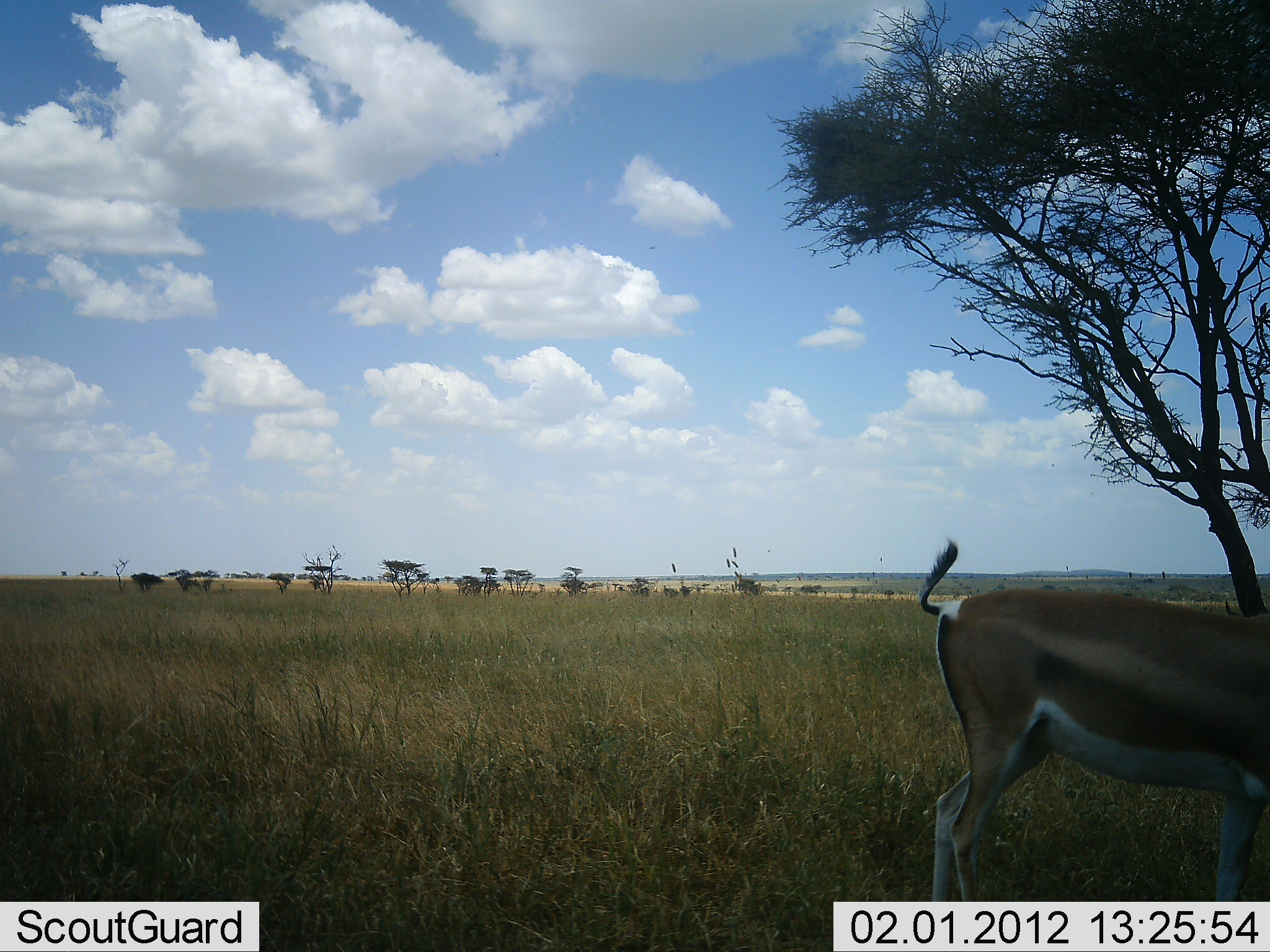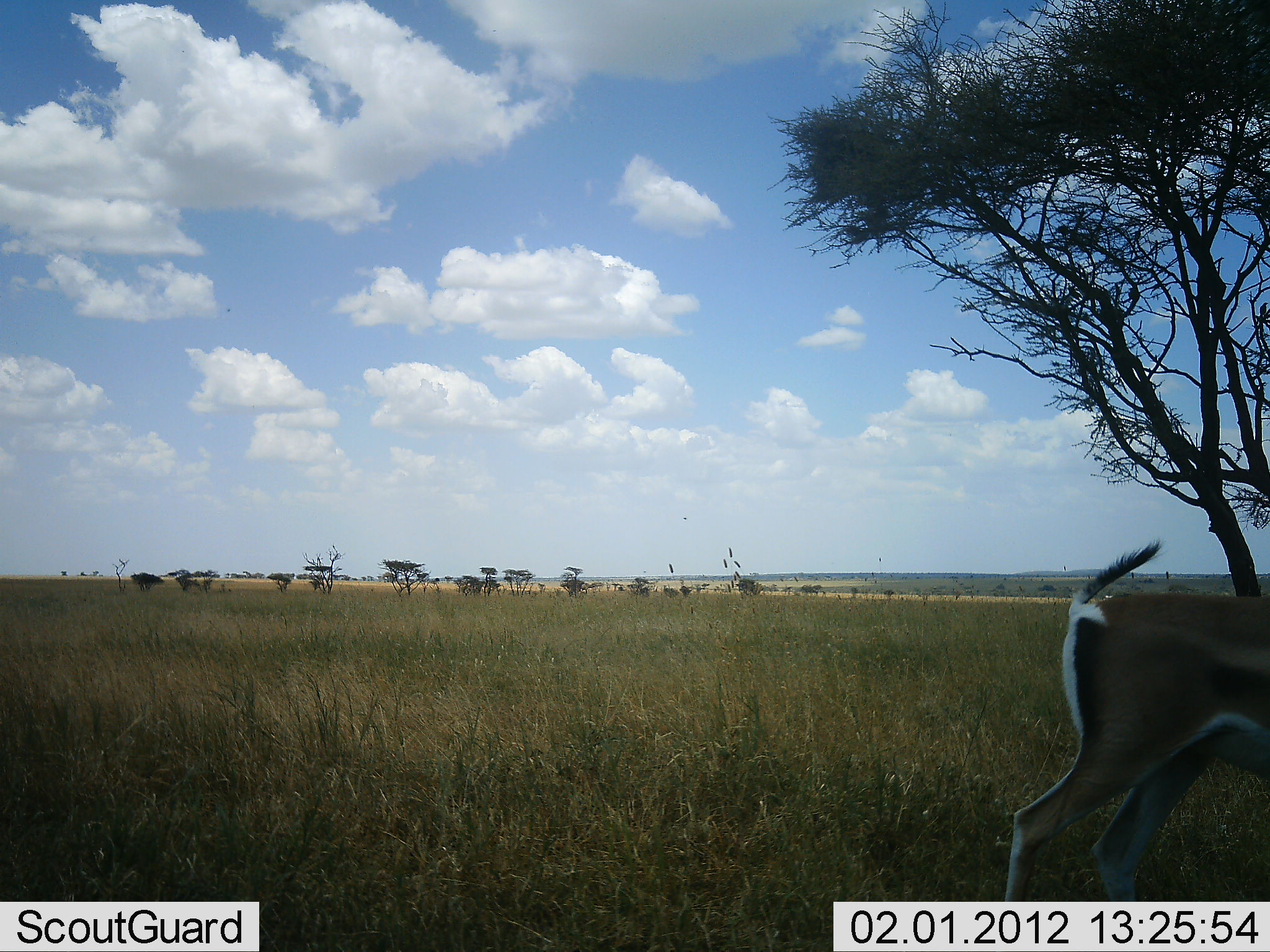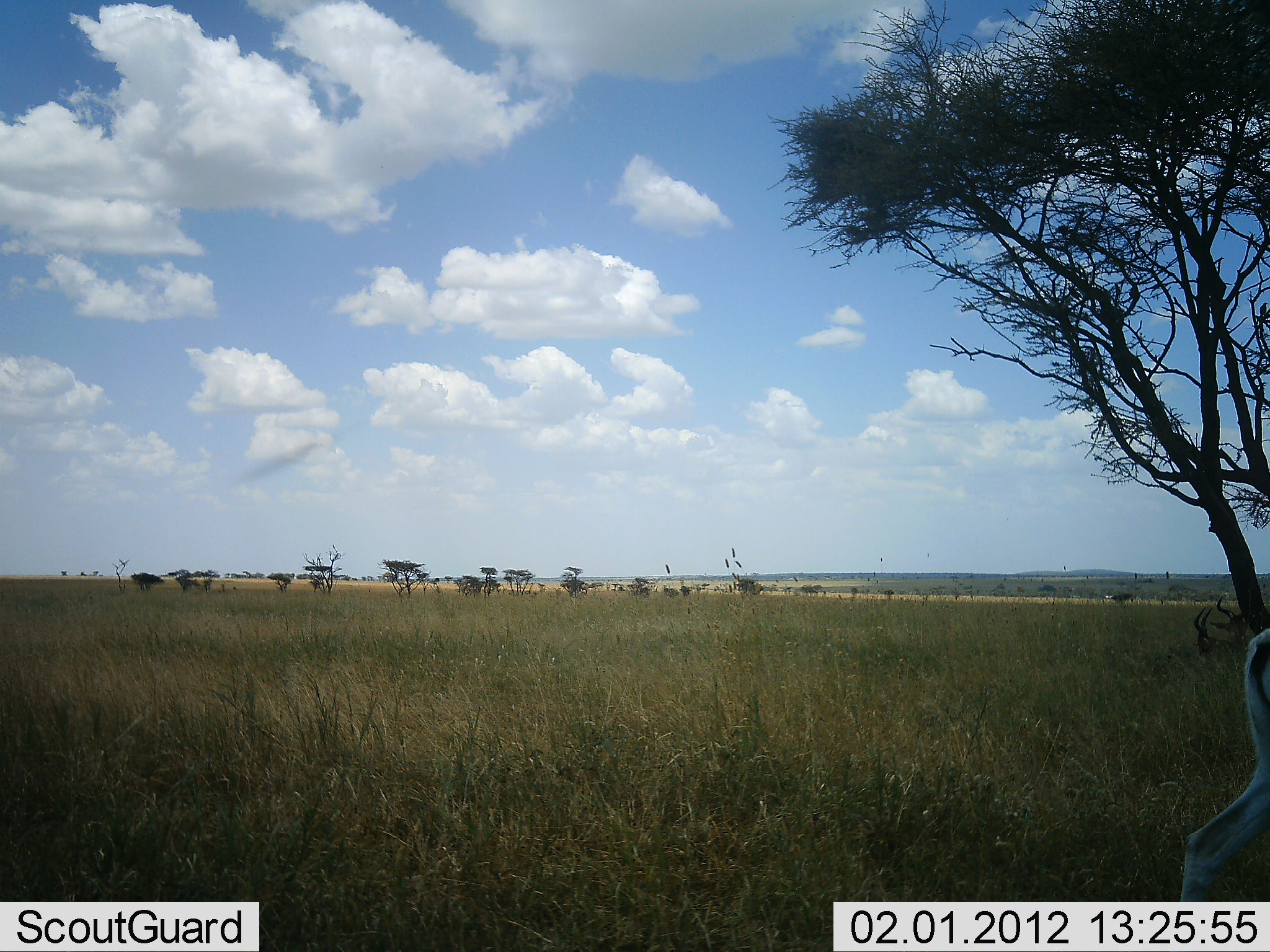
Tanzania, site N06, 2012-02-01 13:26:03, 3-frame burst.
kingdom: Animalia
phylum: Chordata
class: Mammalia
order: Artiodactyla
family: Bovidae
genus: Nanger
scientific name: Nanger granti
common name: grant's gazelle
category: gazellegrants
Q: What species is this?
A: Gazellegrants (grant's gazelle) (Nanger granti).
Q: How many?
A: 1.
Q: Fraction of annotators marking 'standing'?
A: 12%.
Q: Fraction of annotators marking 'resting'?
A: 0%.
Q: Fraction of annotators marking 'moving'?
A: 88%.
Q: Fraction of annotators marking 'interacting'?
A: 0%.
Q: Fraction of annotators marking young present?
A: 0%.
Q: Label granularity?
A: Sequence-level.